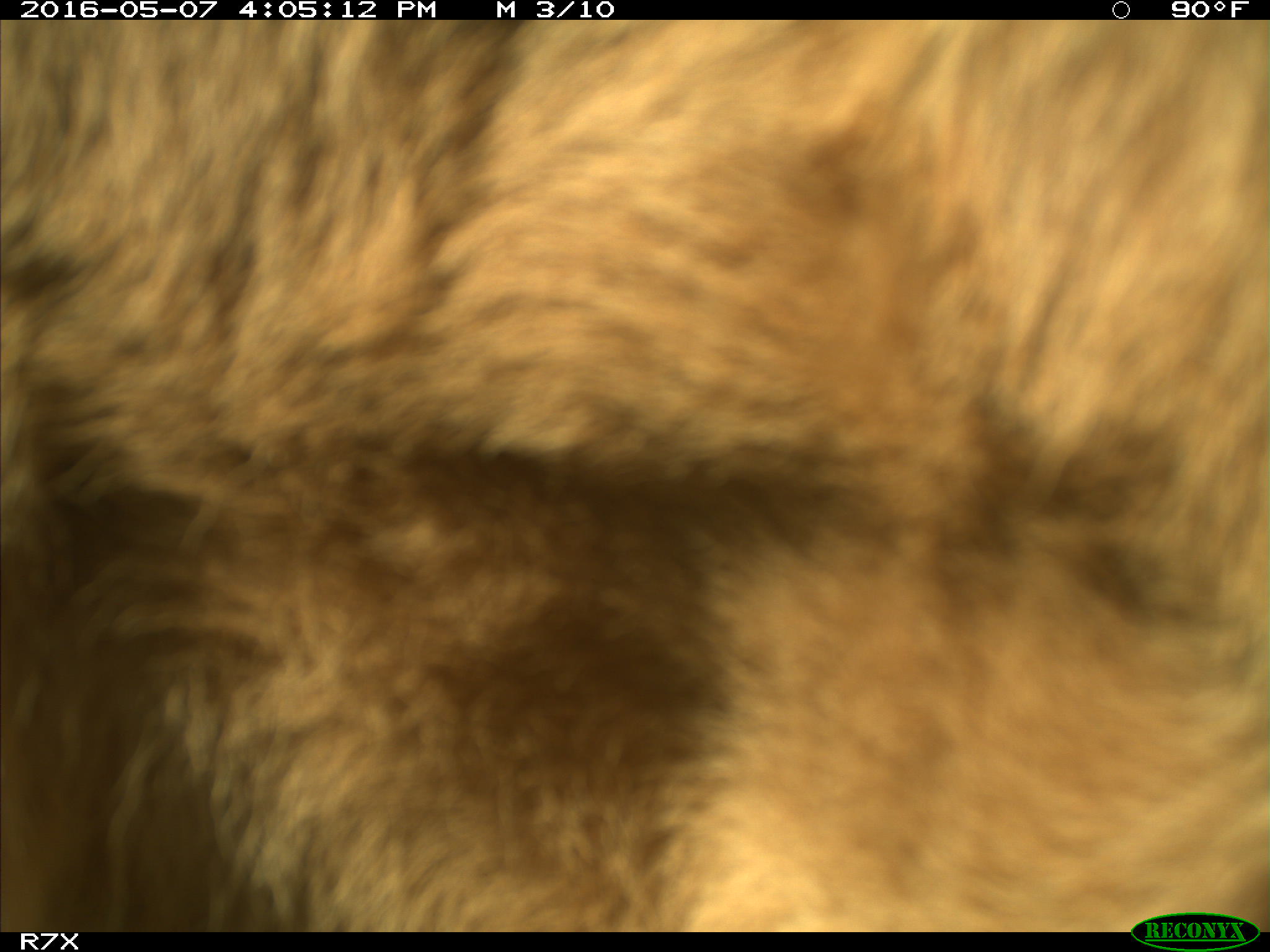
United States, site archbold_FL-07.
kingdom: Animalia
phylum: Chordata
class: Mammalia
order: Artiodactyla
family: Bovidae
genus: Bos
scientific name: Bos taurus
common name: domestic cow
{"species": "Bos taurus (domestic cow)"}